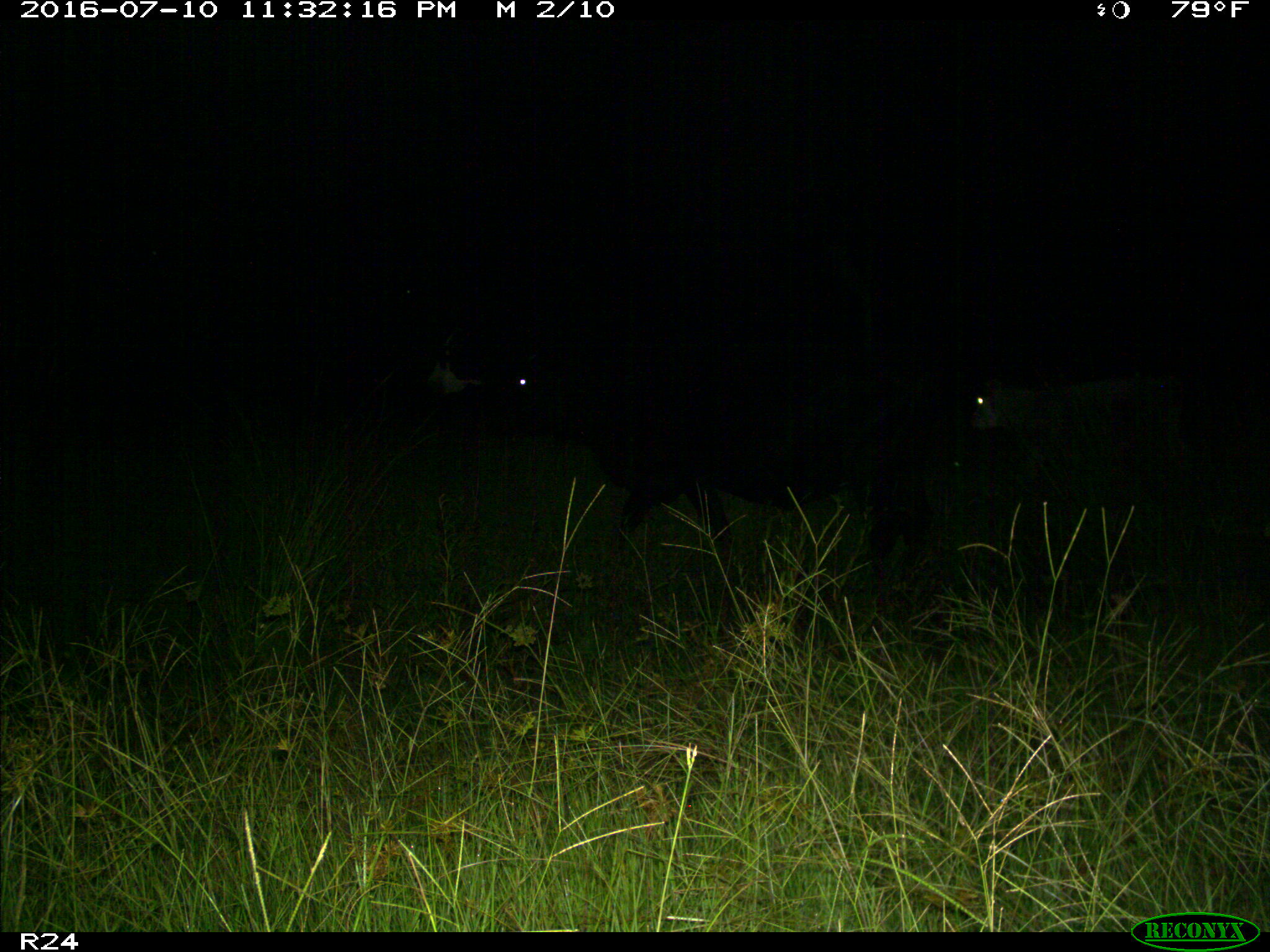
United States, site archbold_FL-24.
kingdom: Animalia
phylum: Chordata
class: Mammalia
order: Artiodactyla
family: Bovidae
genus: Bos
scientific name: Bos taurus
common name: domestic cow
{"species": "Bos taurus (domestic cow)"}